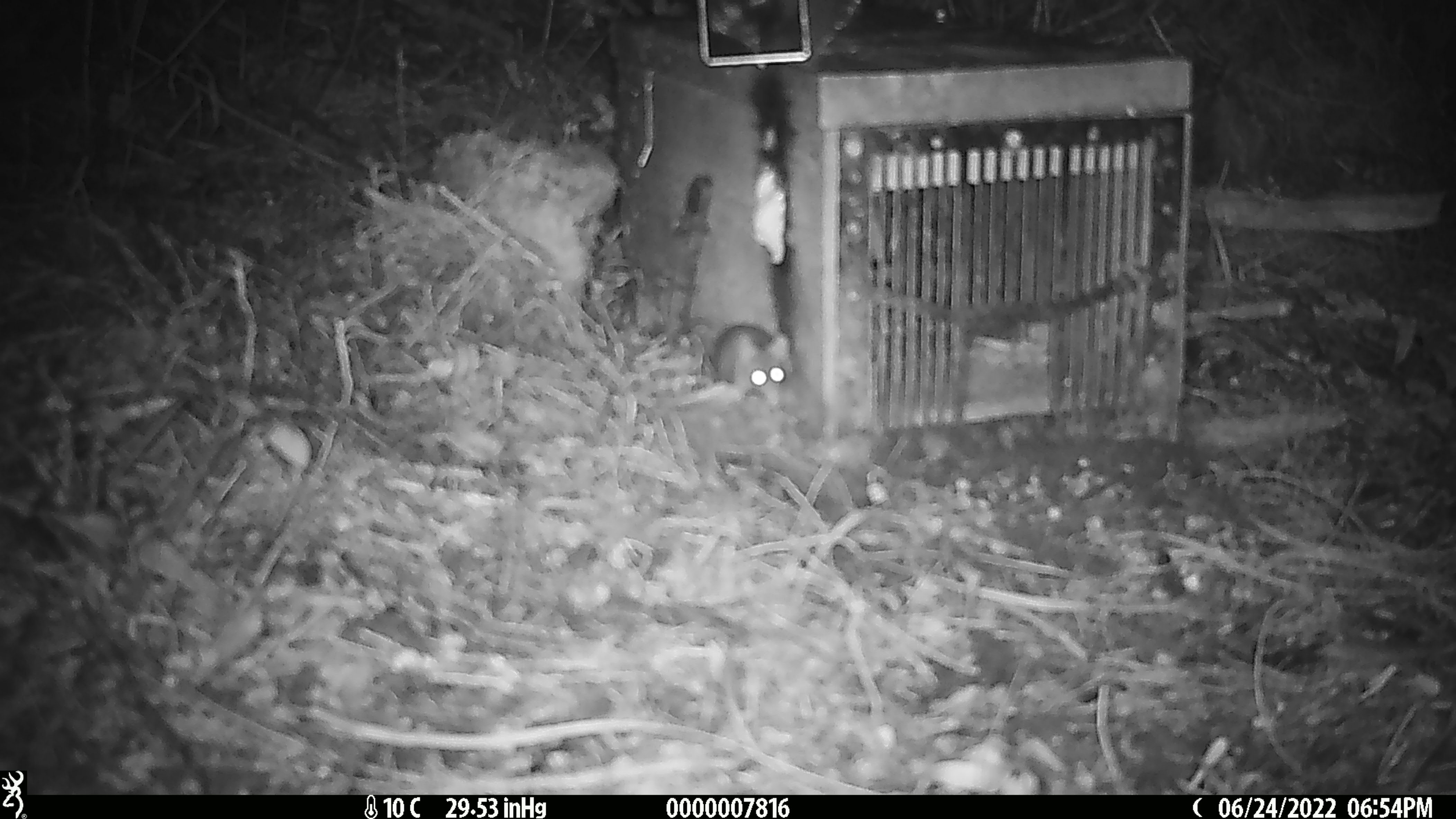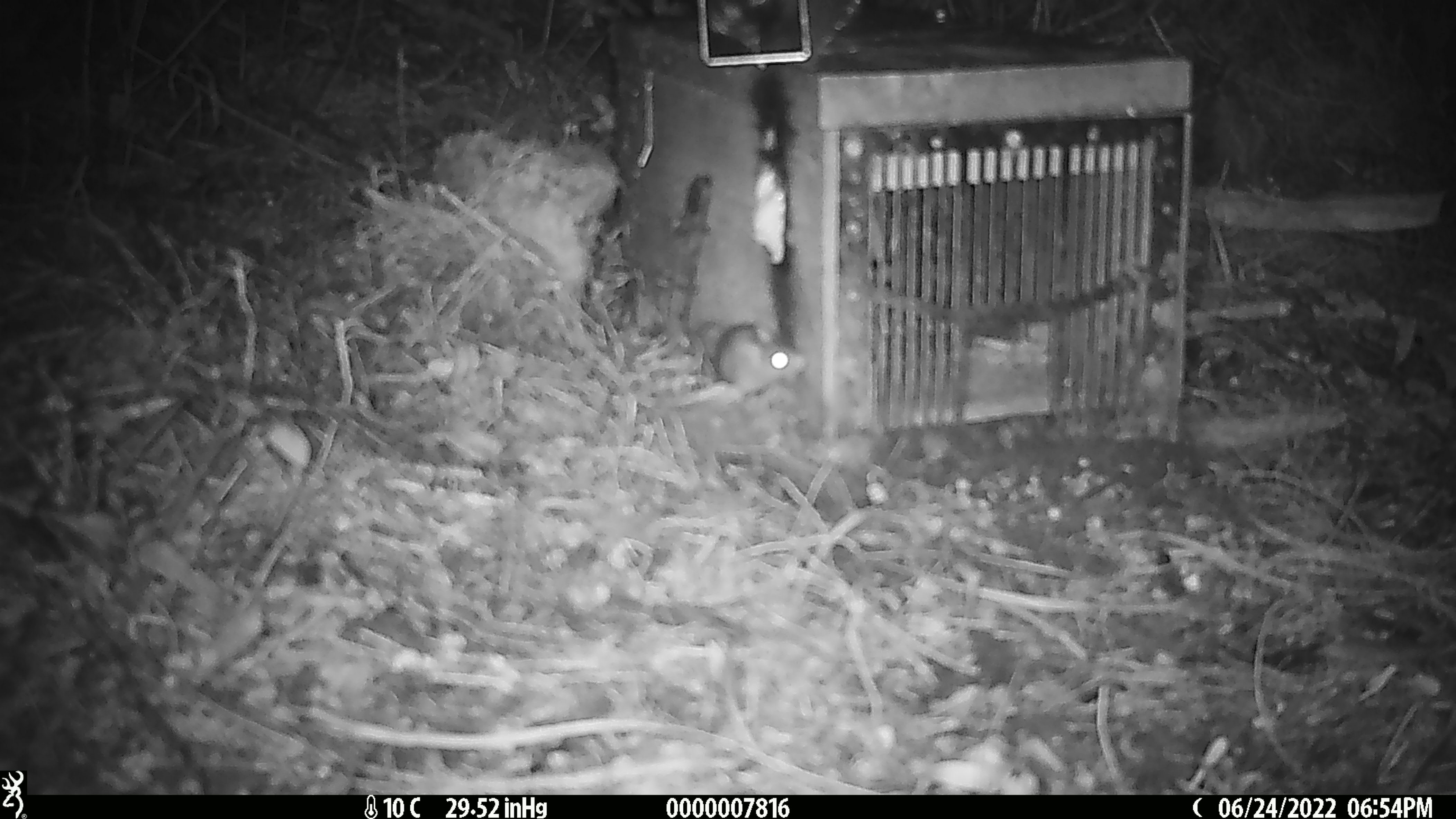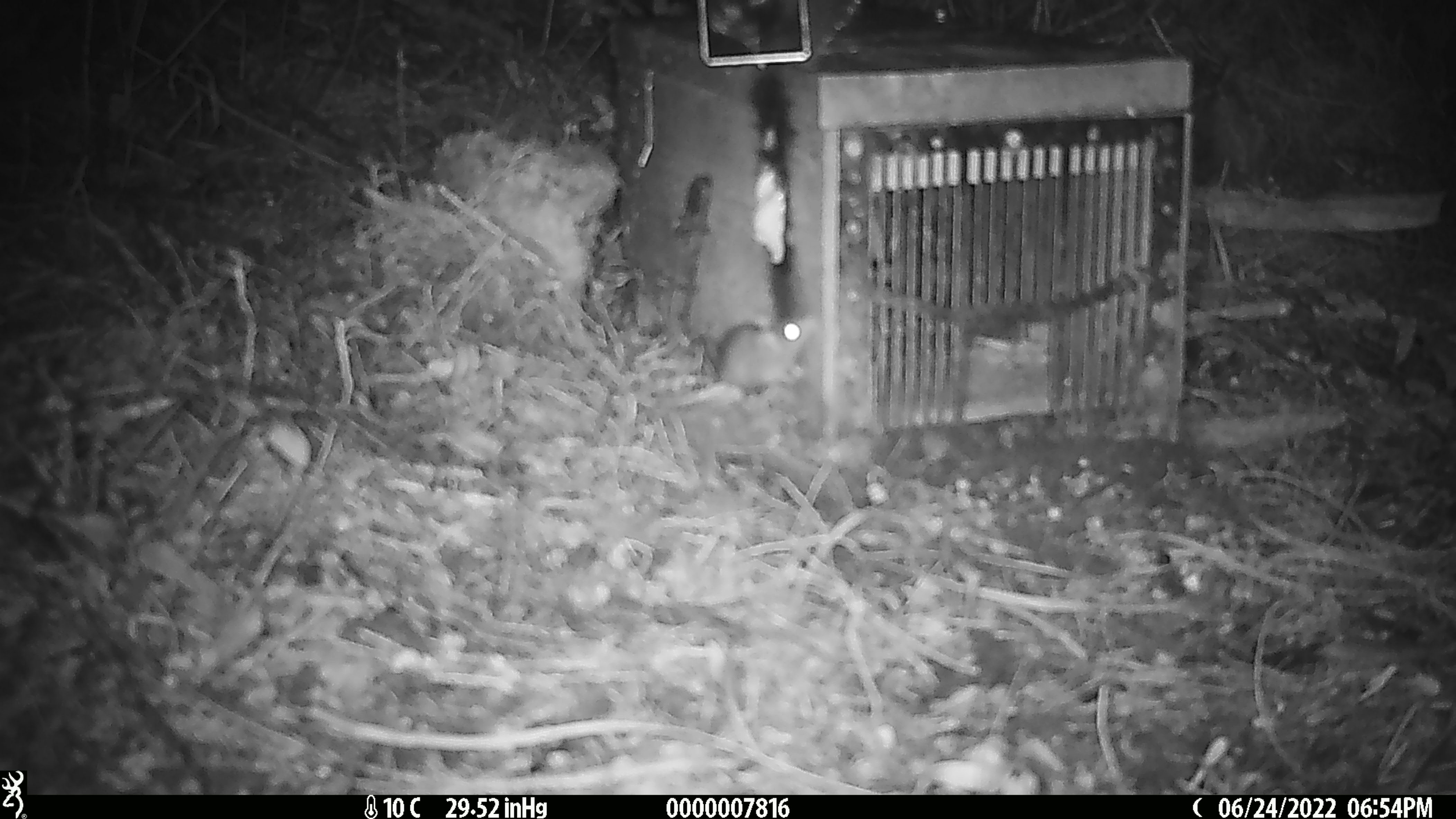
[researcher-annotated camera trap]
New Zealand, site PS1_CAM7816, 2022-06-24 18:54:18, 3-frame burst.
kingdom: Animalia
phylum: Chordata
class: Mammalia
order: Rodentia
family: Muridae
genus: Mus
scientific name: Mus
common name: mouse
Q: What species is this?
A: Mouse (Mus).